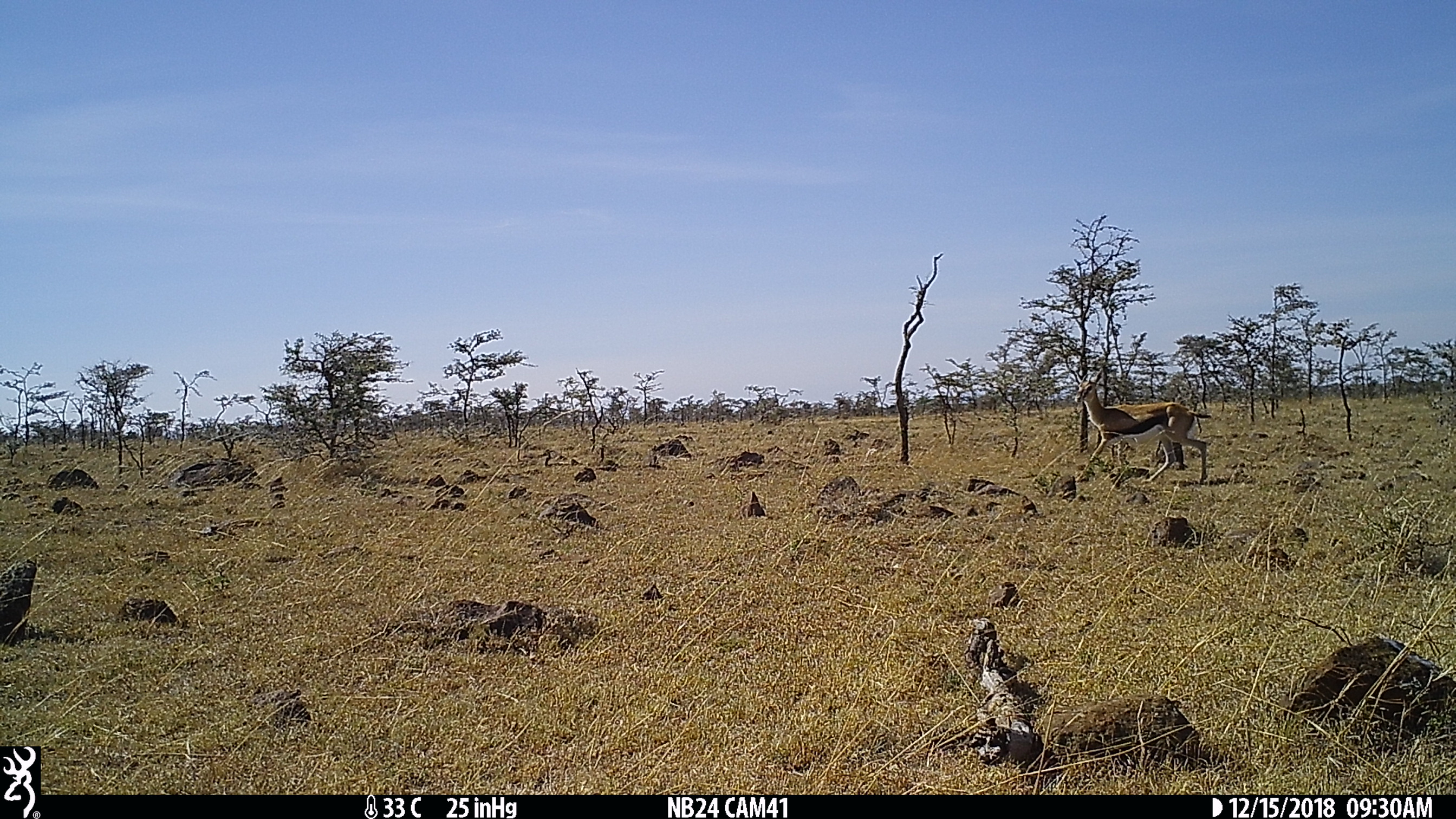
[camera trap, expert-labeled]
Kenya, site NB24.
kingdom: Animalia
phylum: Chordata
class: Mammalia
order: Artiodactyla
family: Bovidae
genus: Eudorcas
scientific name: Eudorcas thomsonii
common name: thomon's gazelle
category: gazelle thomsons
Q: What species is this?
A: Gazelle thomsons (thomon's gazelle) (Eudorcas thomsonii).